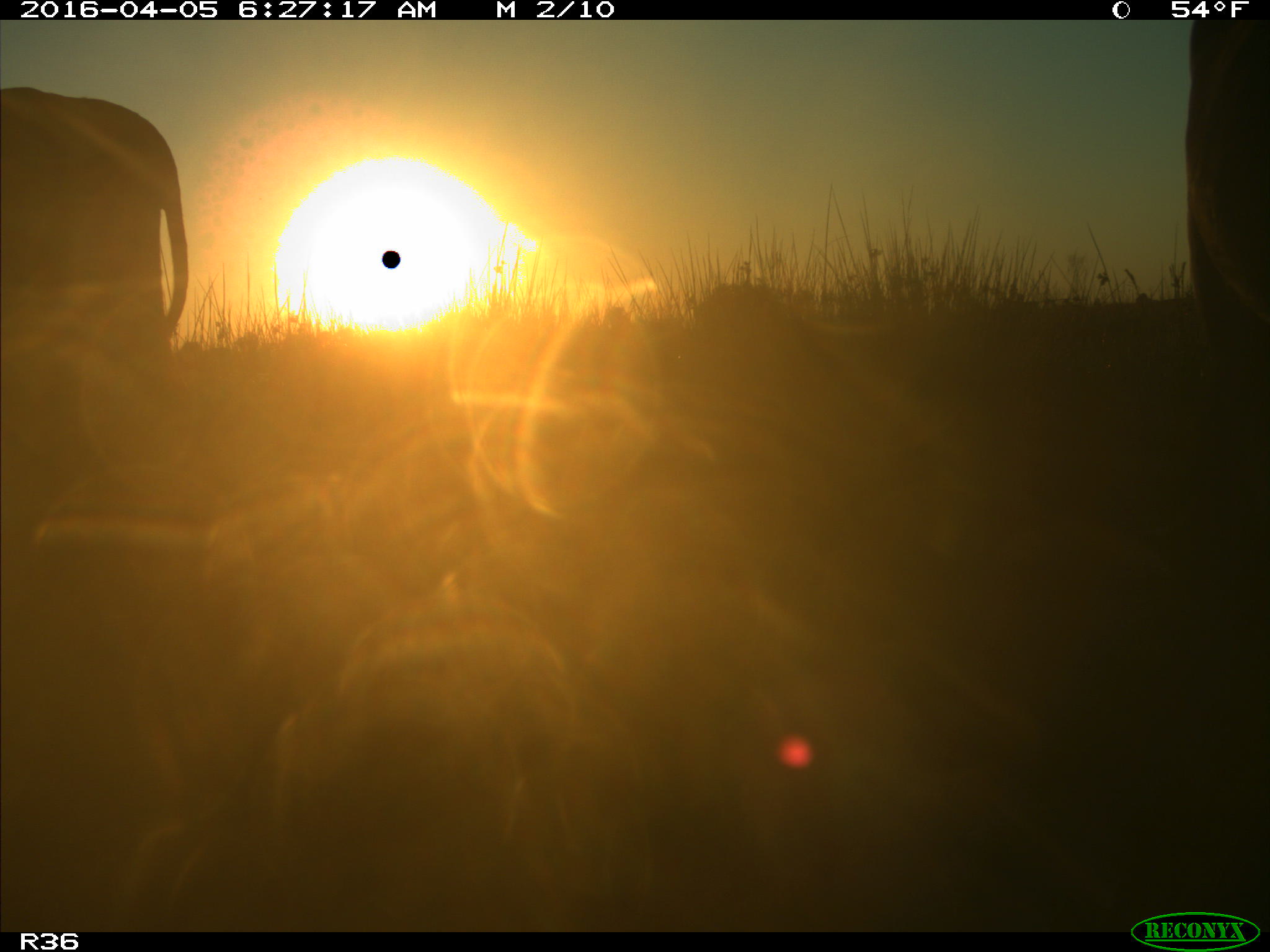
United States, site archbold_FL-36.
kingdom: Animalia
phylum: Chordata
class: Mammalia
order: Artiodactyla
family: Bovidae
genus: Bos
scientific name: Bos taurus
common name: domestic cow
Bos taurus (domestic cow).